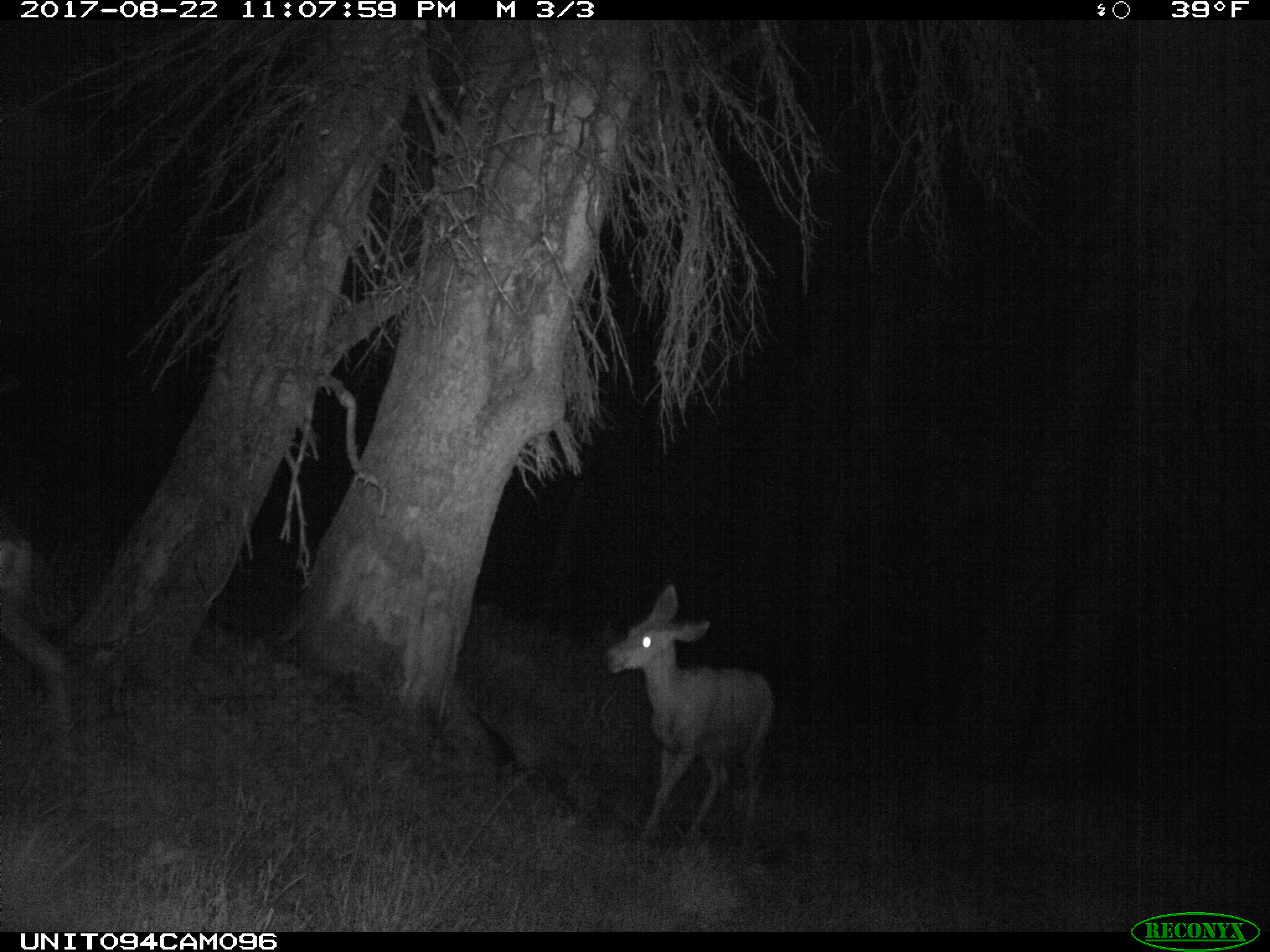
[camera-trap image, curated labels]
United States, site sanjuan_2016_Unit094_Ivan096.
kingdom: Animalia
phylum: Chordata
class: Mammalia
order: Artiodactyla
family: Cervidae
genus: Odocoileus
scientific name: Odocoileus hemionus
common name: mule deer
Odocoileus hemionus (mule deer).